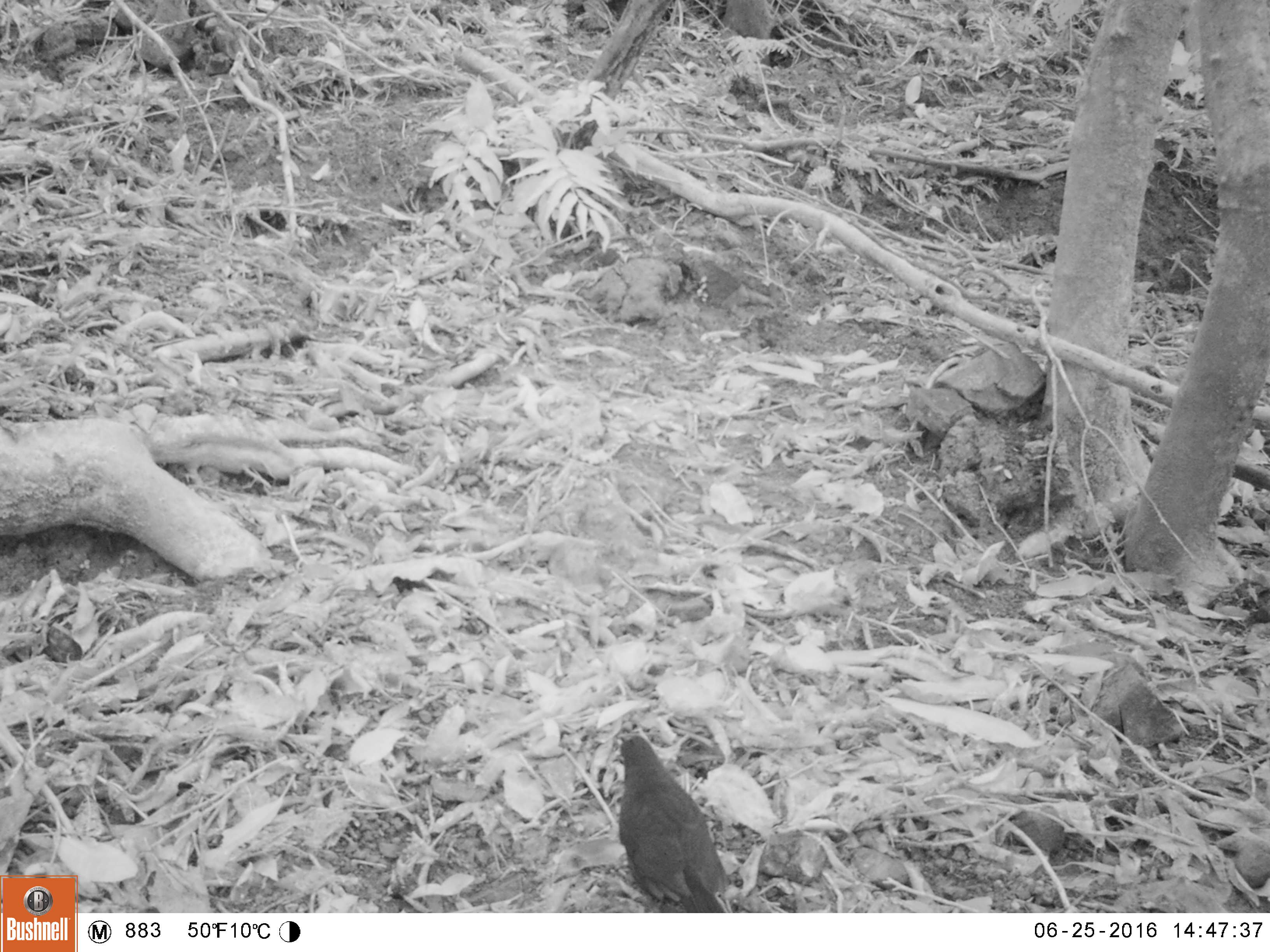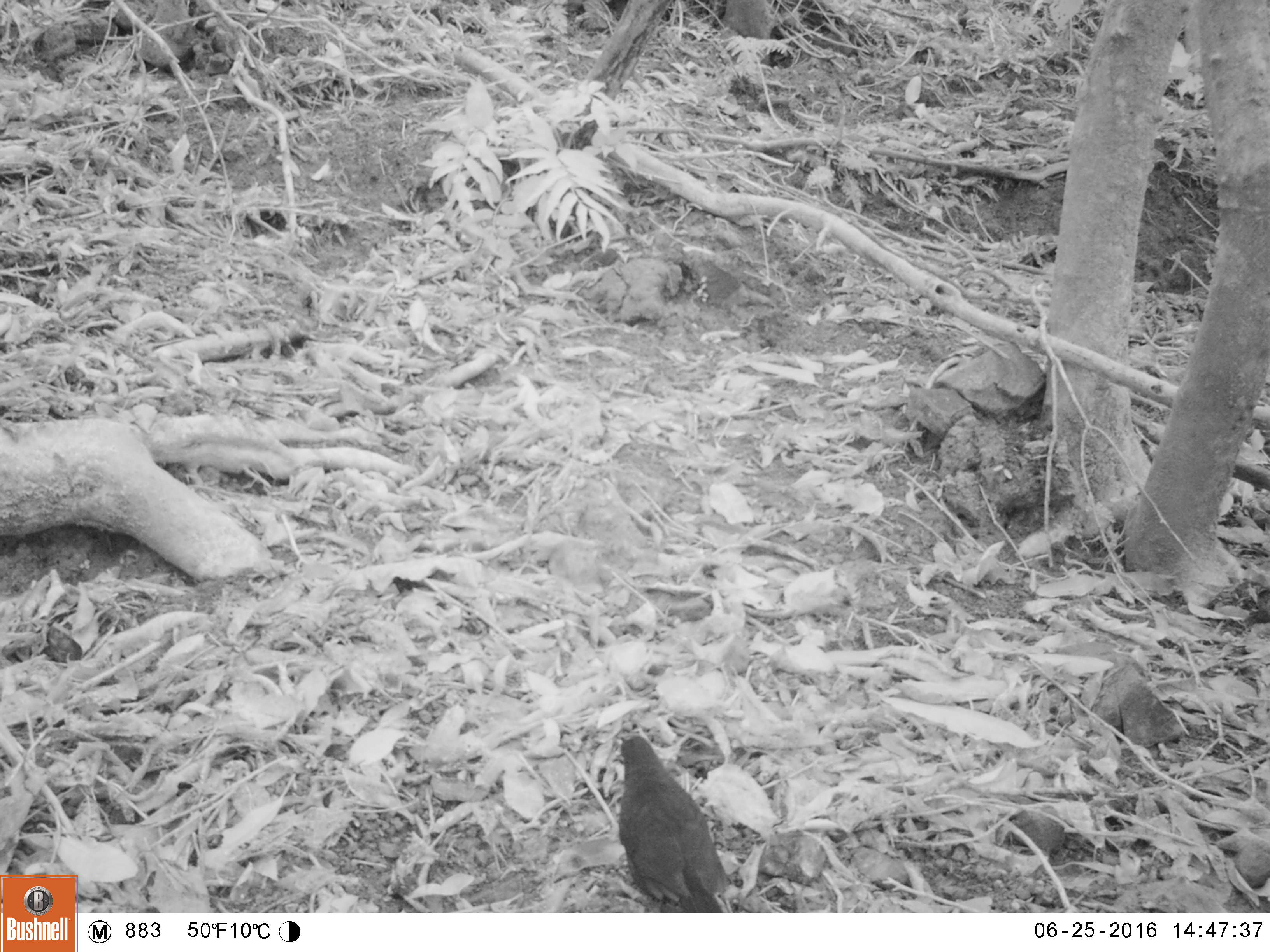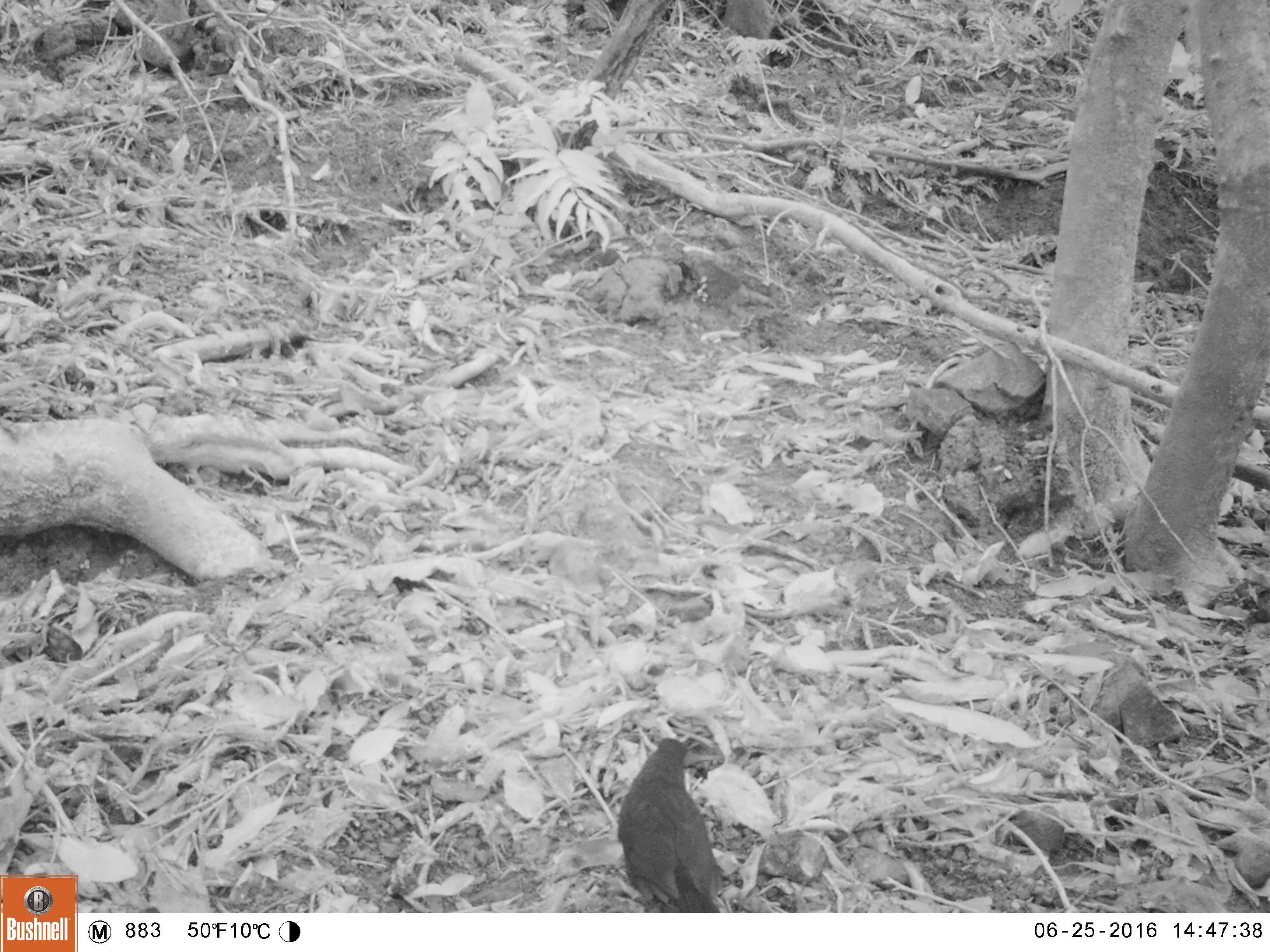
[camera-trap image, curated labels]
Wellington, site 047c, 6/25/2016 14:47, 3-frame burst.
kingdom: Animalia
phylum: Chordata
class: Aves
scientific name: Aves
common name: bird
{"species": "bird (Aves)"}